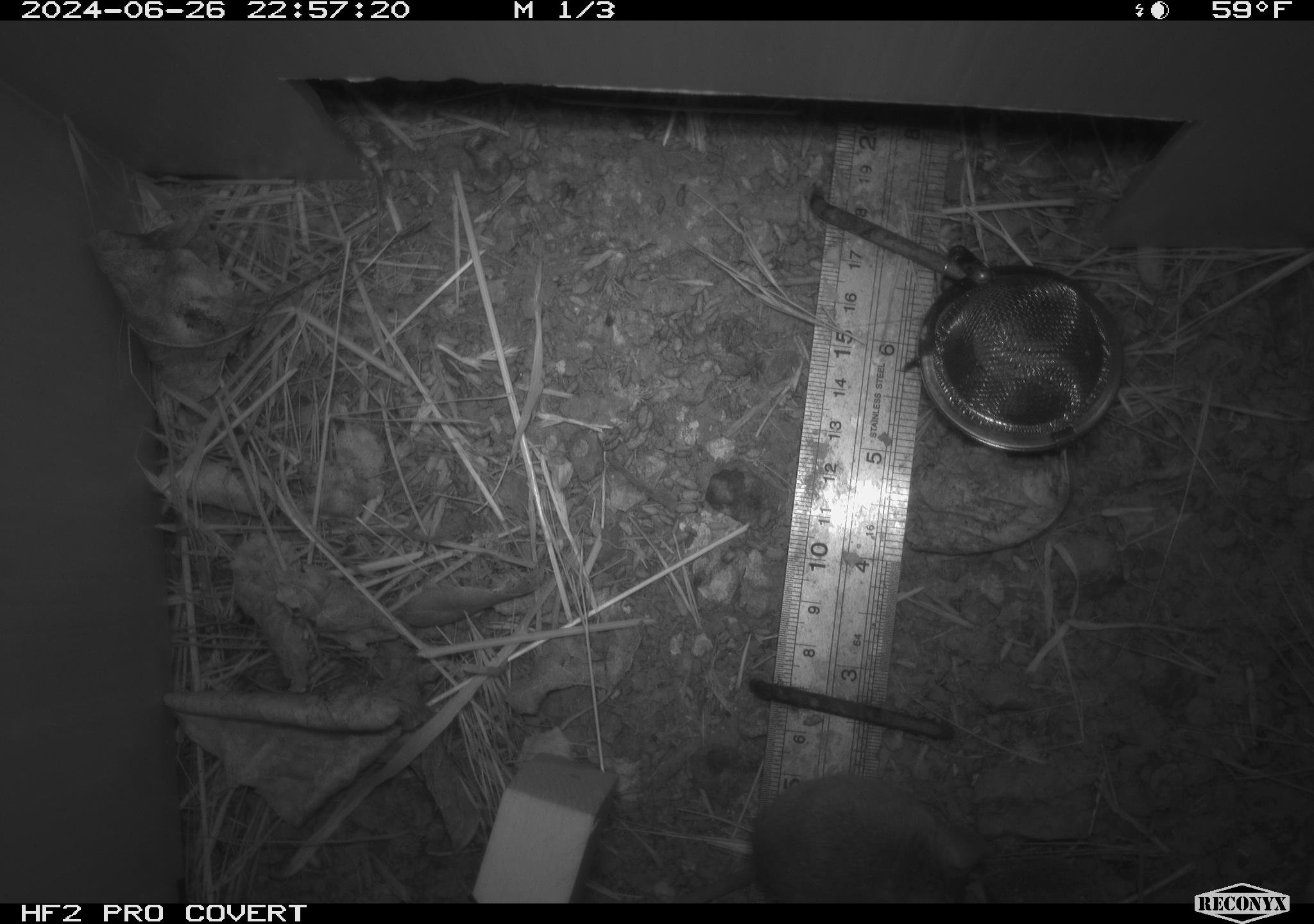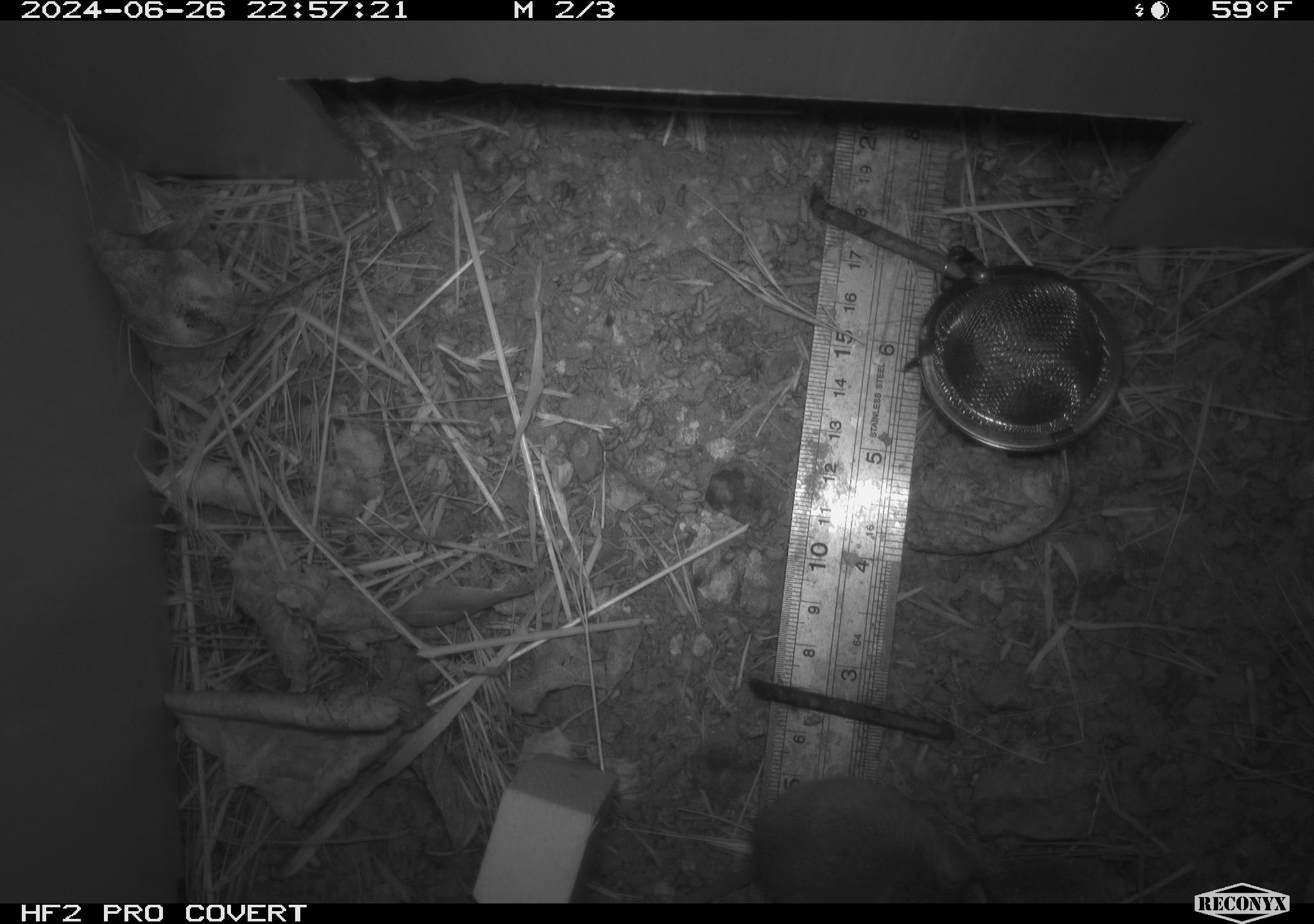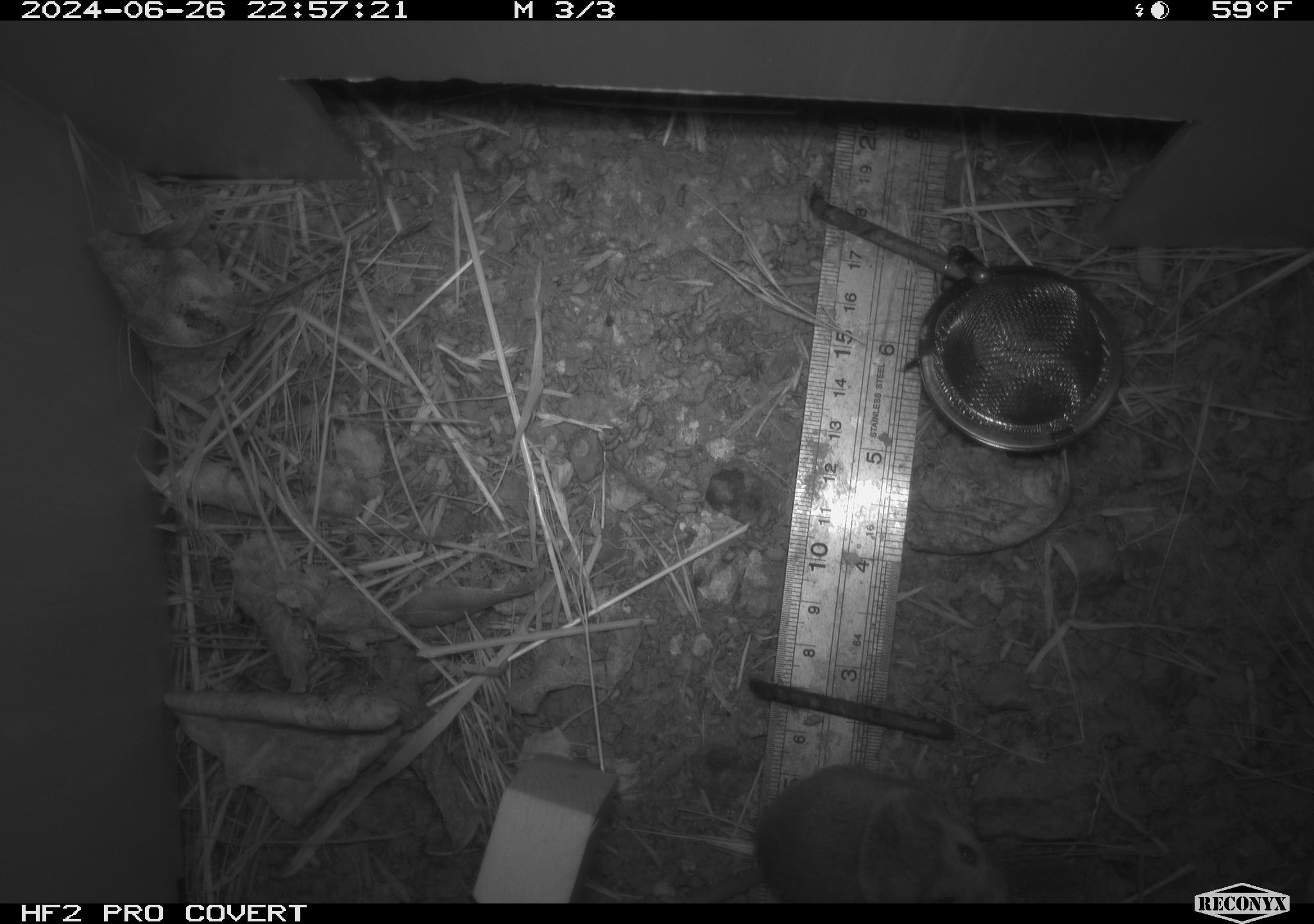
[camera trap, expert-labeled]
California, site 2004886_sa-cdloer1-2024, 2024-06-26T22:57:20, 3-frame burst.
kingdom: Animalia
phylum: Chordata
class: Mammalia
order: Rodentia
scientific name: Rodentia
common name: mouse species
Mouse species (Rodentia).